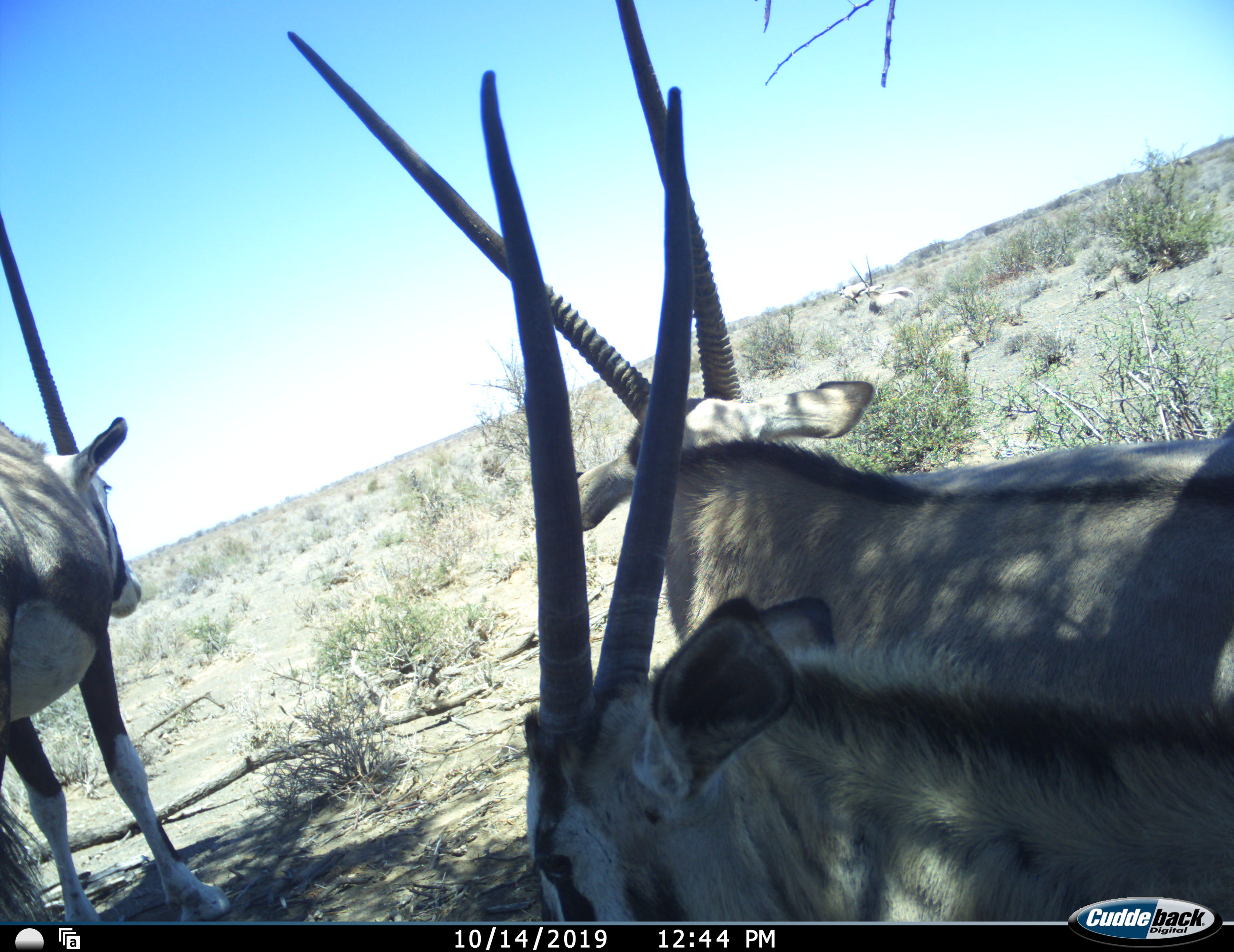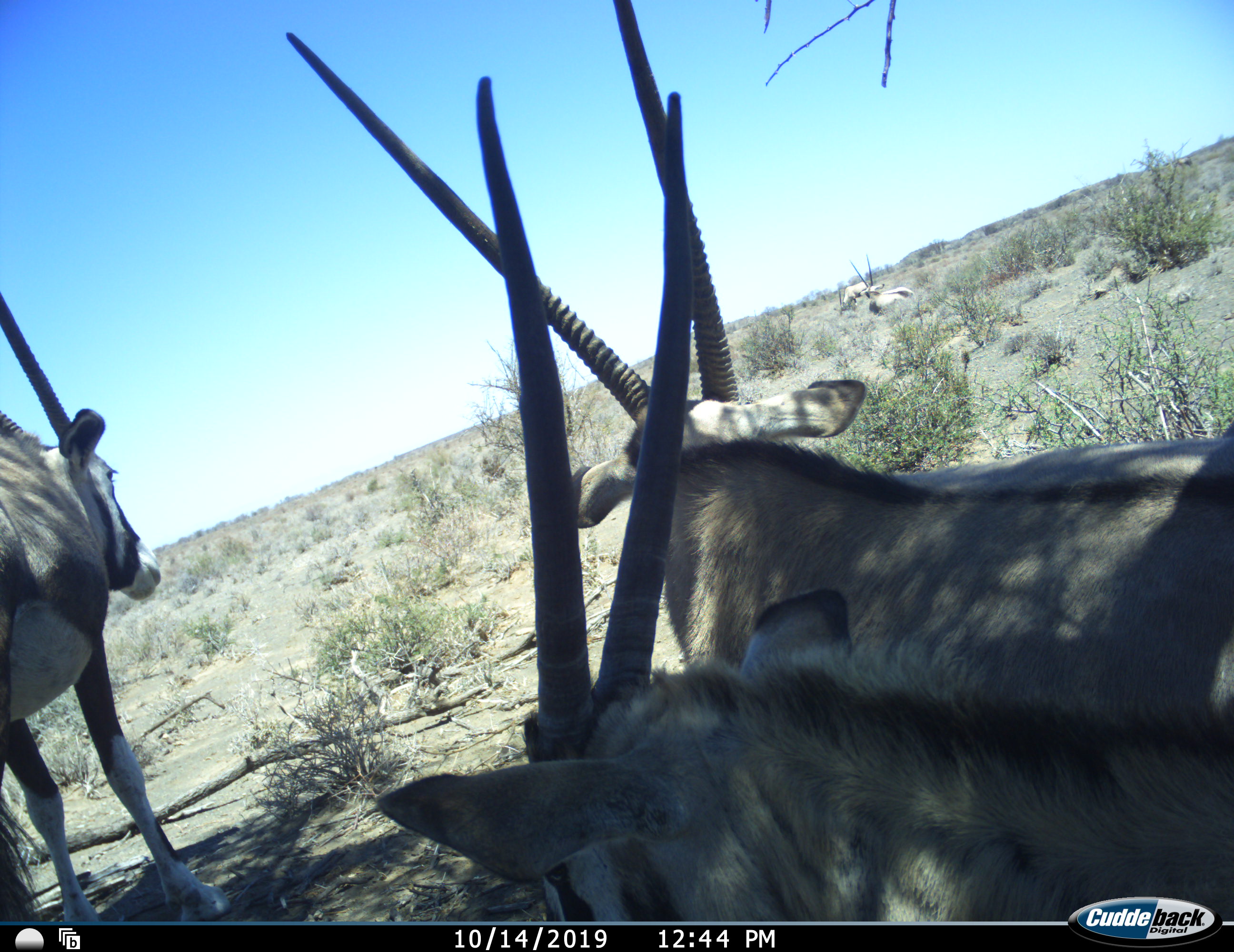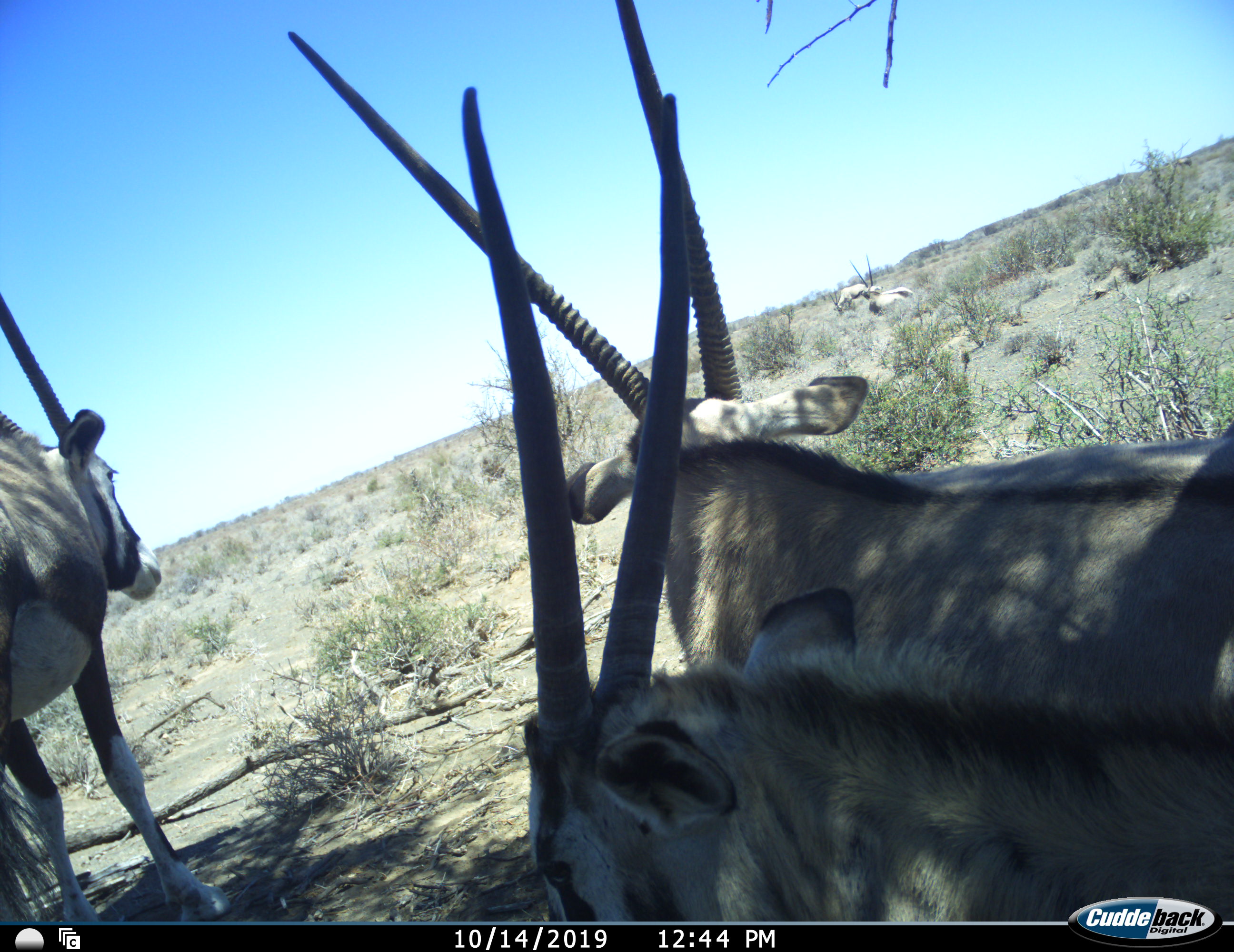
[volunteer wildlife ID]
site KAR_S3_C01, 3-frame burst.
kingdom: Animalia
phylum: Chordata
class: Mammalia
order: Artiodactyla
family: Bovidae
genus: Oryx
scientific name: Oryx gazella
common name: gemsbok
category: oryx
Oryx (gemsbok) (Oryx gazella), count 5. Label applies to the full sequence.